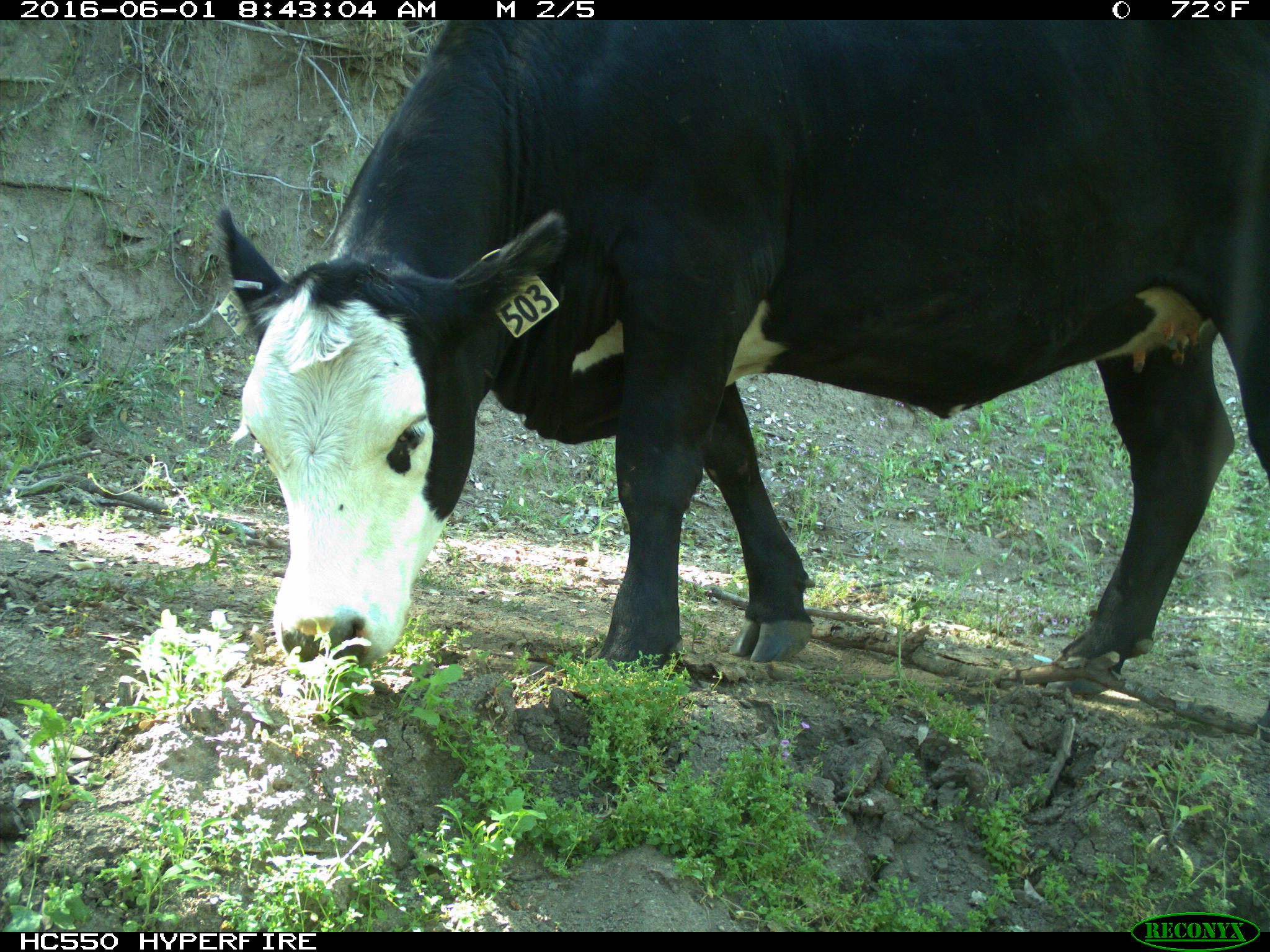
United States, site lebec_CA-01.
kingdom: Animalia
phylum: Chordata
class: Mammalia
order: Artiodactyla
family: Bovidae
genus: Bos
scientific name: Bos taurus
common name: domestic cow